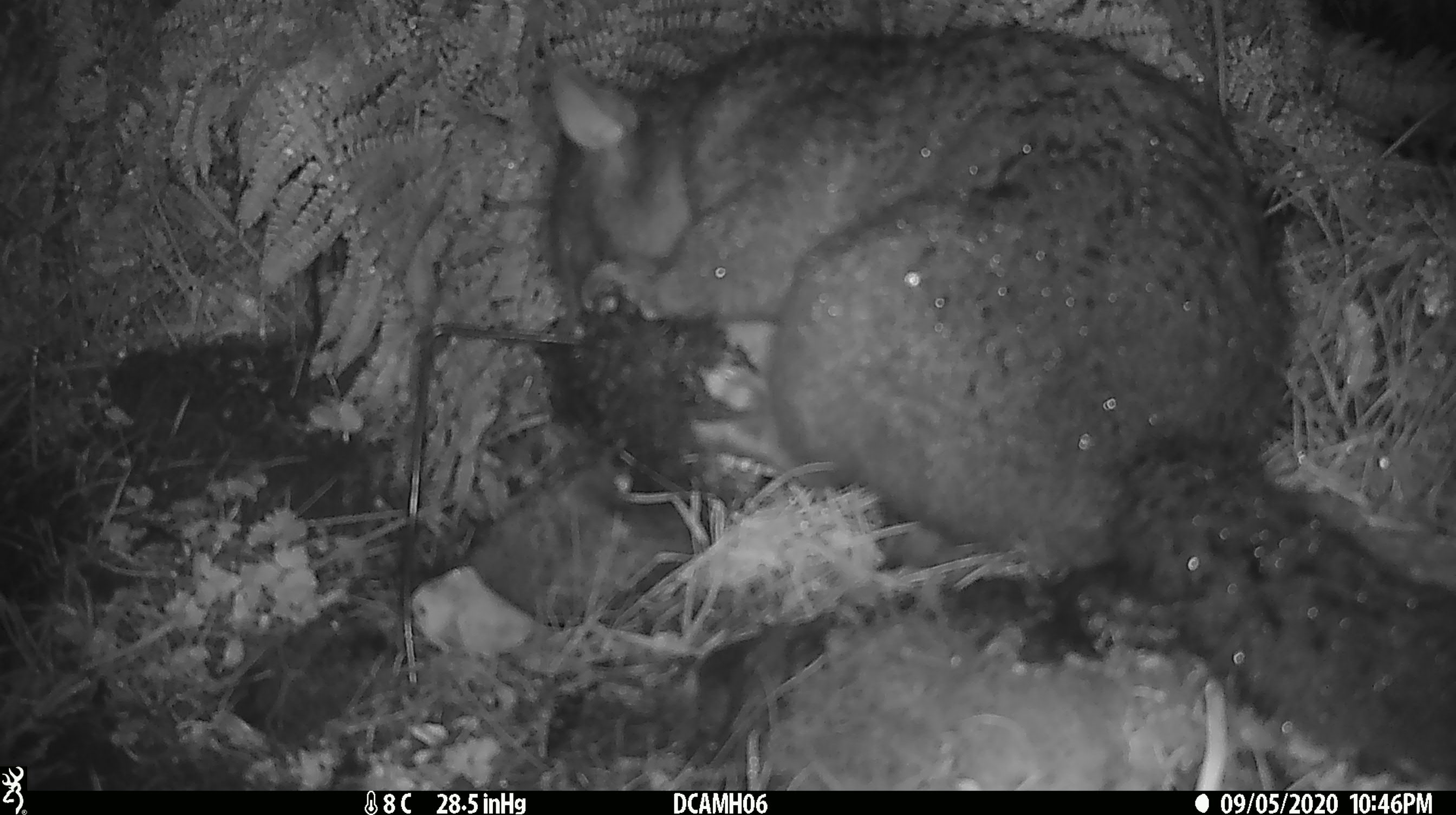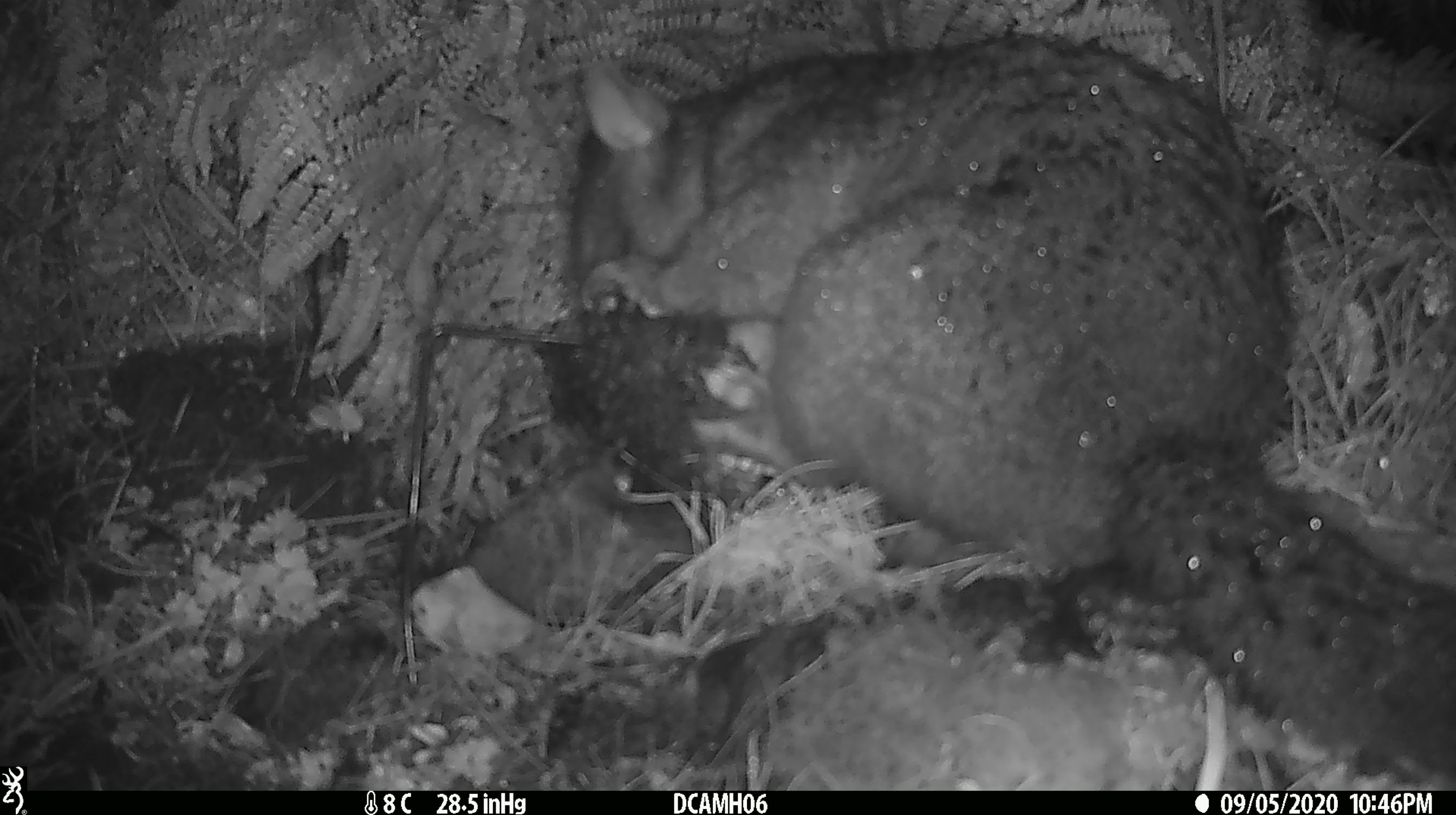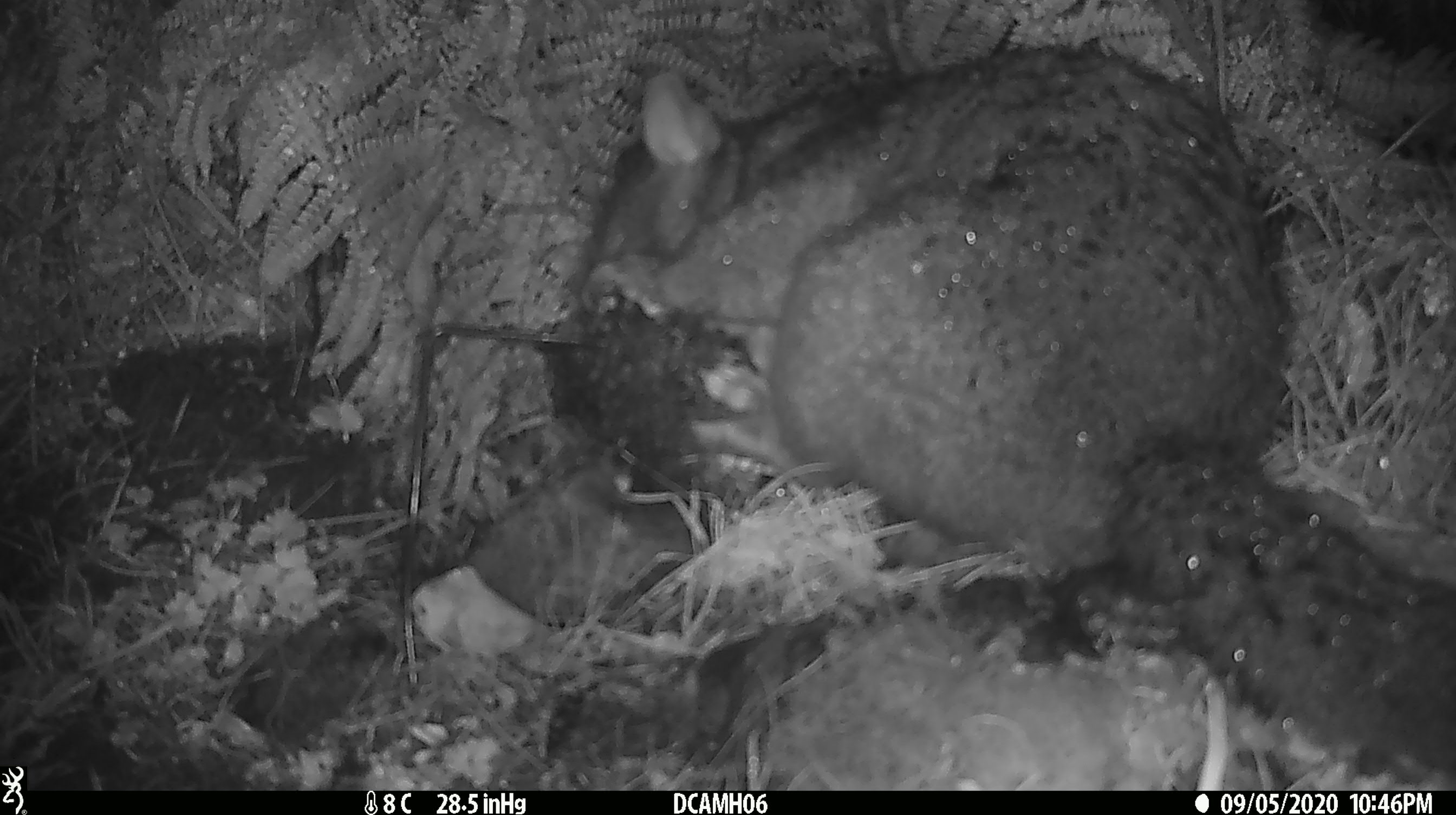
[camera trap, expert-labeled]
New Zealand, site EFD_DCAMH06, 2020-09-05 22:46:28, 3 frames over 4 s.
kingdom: Animalia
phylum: Chordata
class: Mammalia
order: Diprotodontia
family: Phalangeridae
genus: Trichosurus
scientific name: Trichosurus vulpecula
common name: common brushtail possum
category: possum